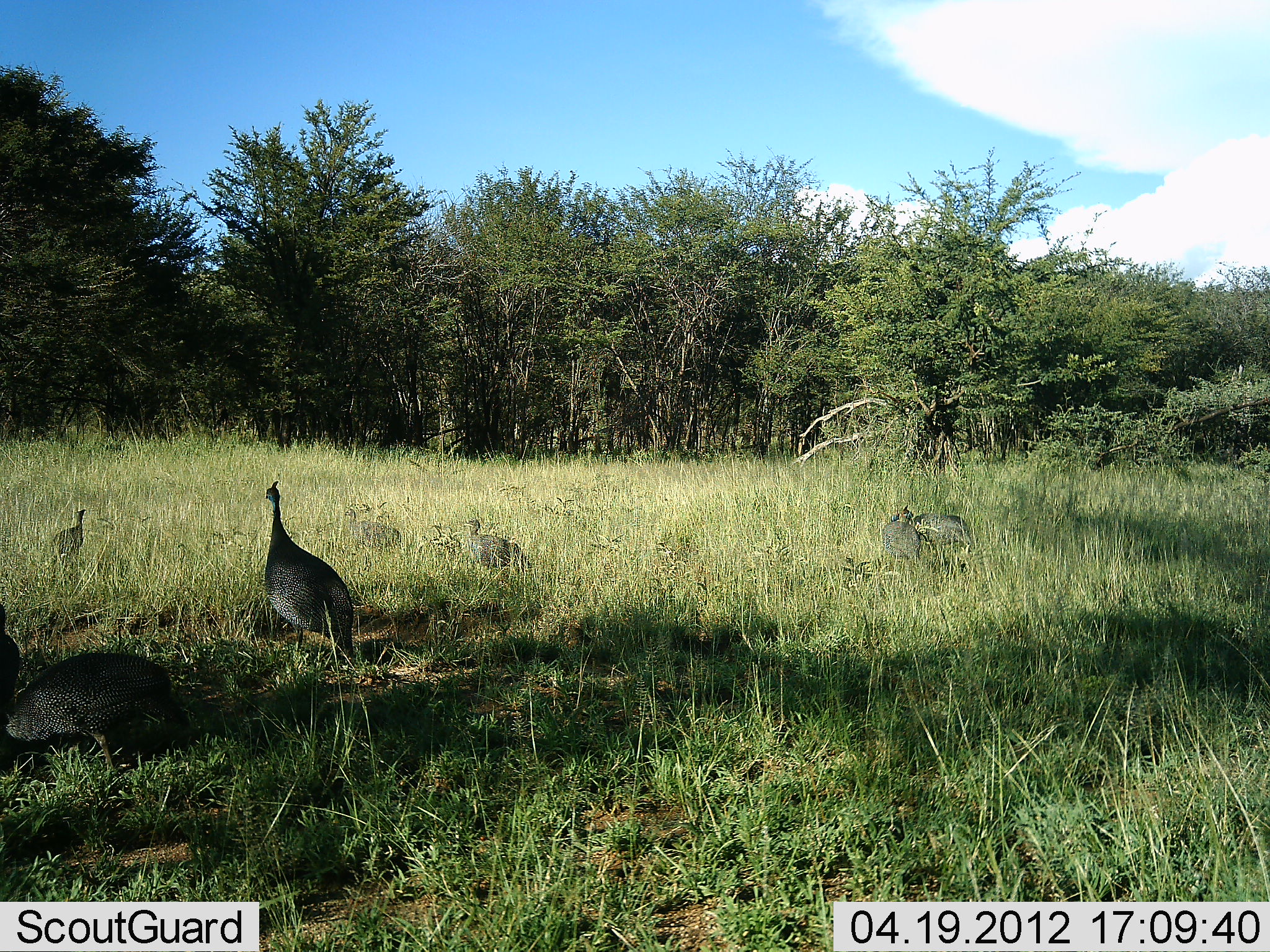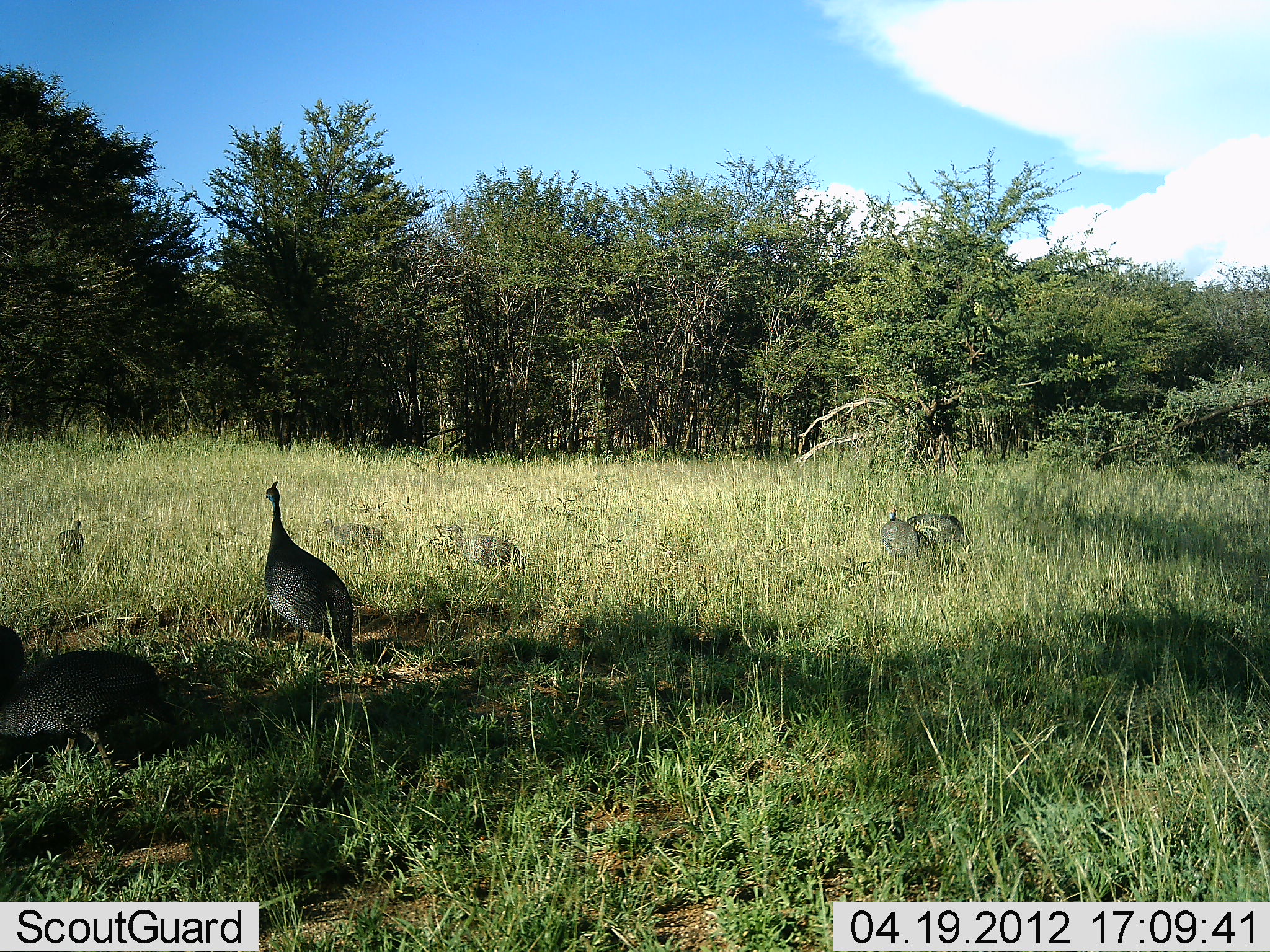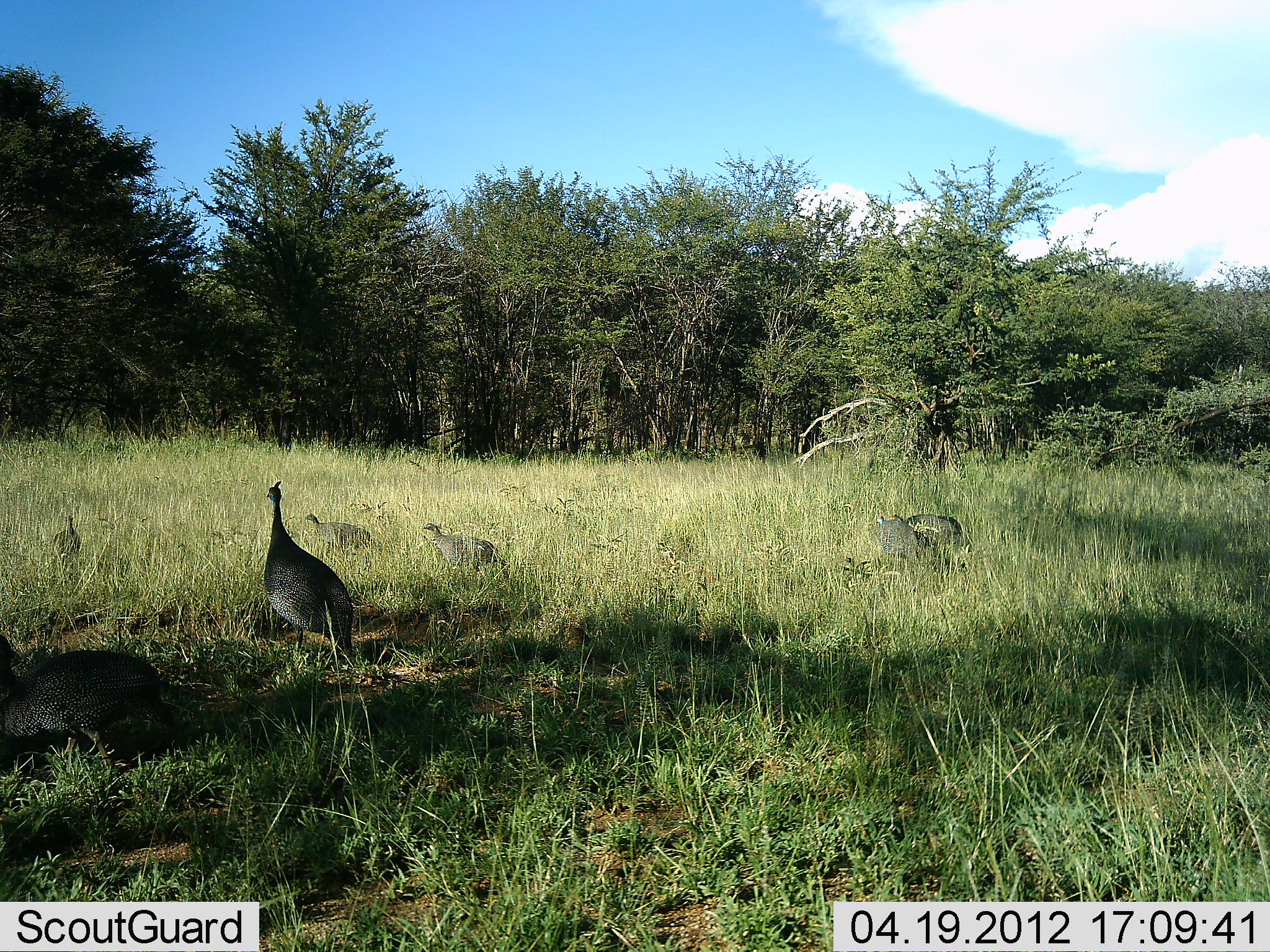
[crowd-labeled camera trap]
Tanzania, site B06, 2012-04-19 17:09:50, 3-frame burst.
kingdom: Animalia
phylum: Chordata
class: Aves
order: Galliformes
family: Numididae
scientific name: Numididae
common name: guinea fowl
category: guineafowl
Guineafowl (guinea fowl) (Numididae), count 7. Behavior (volunteer vote fractions): standing 69%, resting 6%, moving 62%, interacting 0%. Young present (vote fraction): 31%. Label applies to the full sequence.